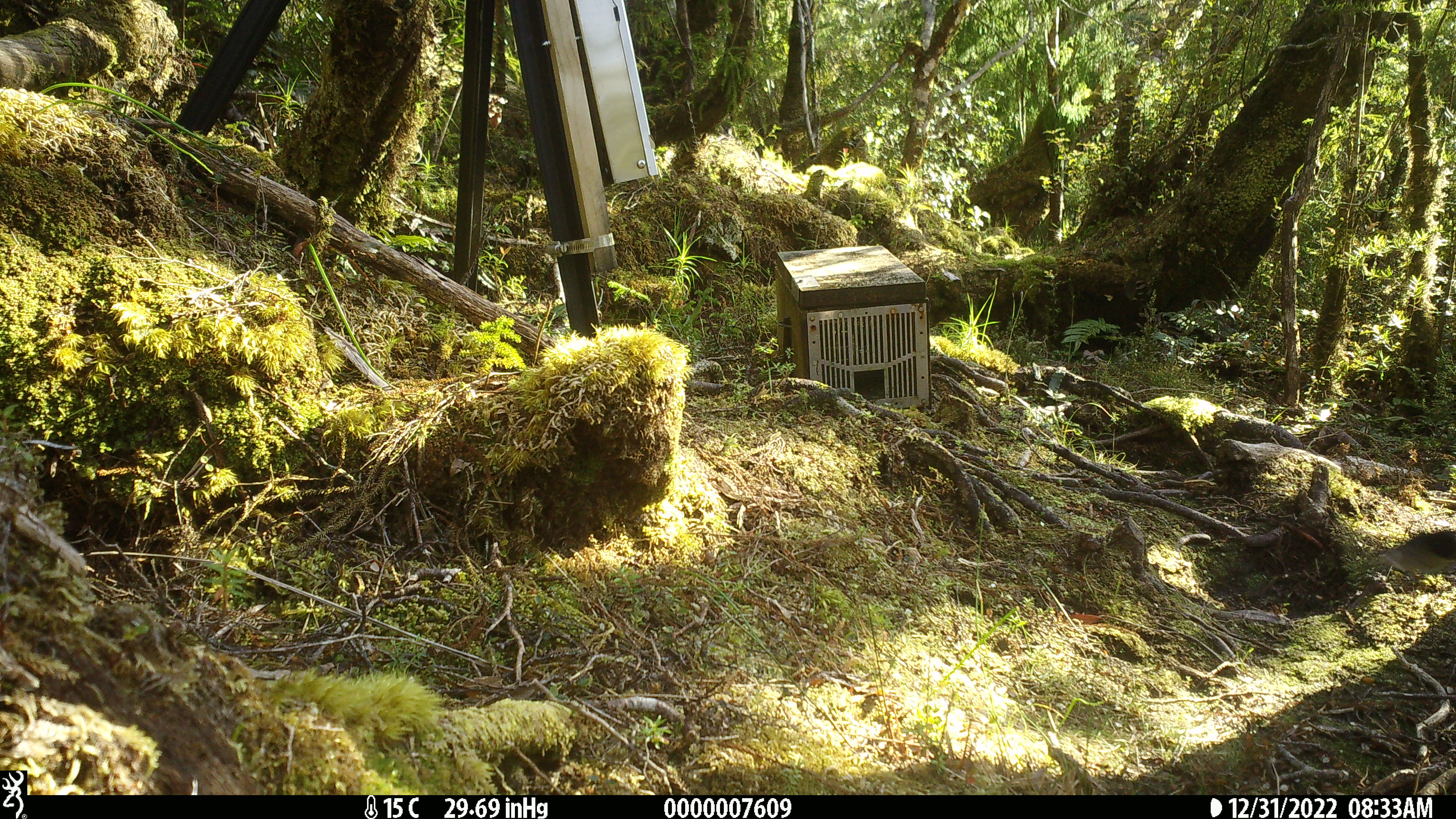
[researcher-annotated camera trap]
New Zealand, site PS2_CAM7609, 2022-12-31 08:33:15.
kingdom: Animalia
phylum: Chordata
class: Aves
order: Passeriformes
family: Petroicidae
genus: Petroica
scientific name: Petroica macrocephala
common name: tomtit